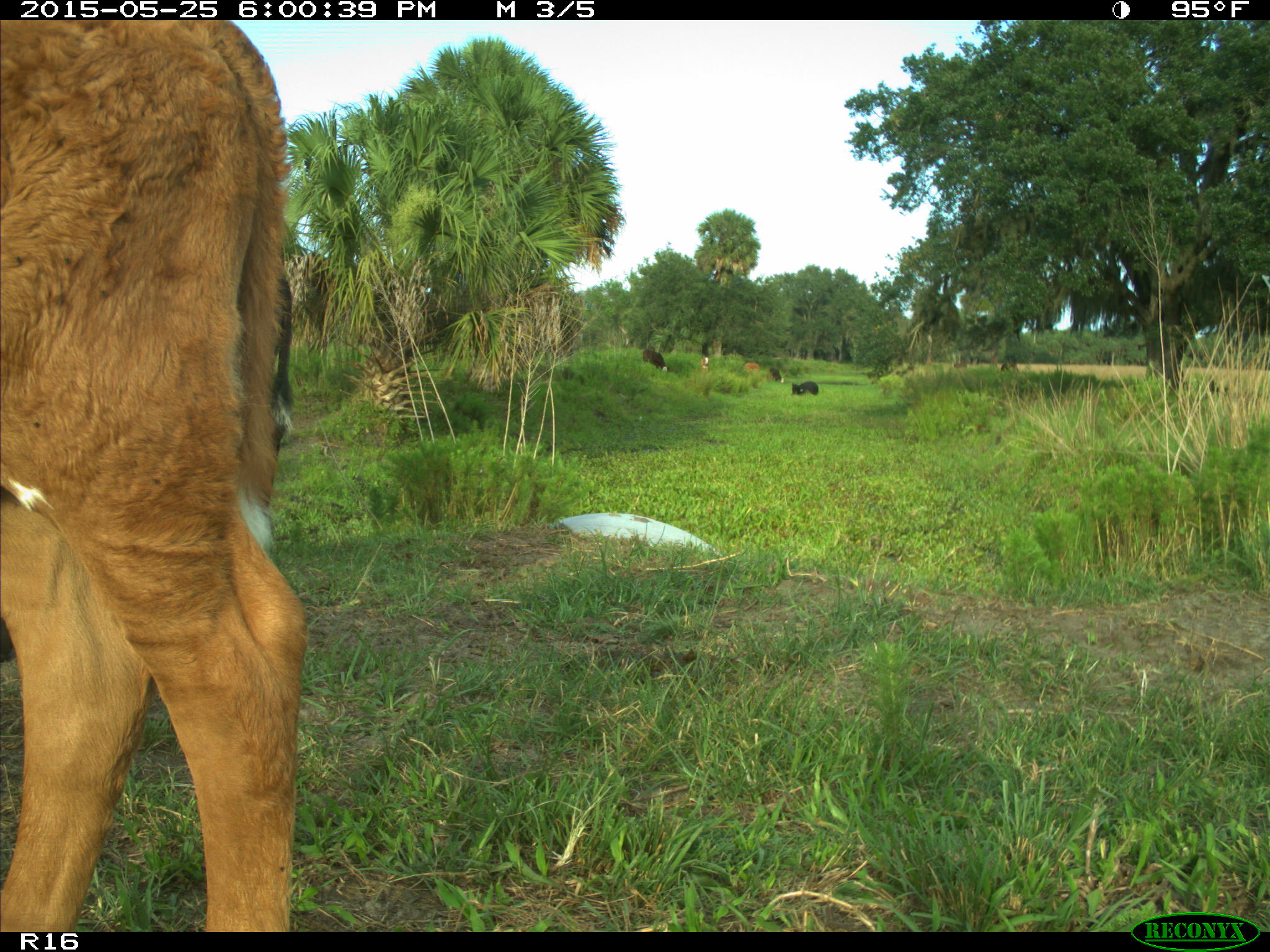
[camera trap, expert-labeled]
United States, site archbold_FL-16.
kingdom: Animalia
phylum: Chordata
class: Mammalia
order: Artiodactyla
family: Bovidae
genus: Bos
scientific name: Bos taurus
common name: domestic cow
Bos taurus (domestic cow).